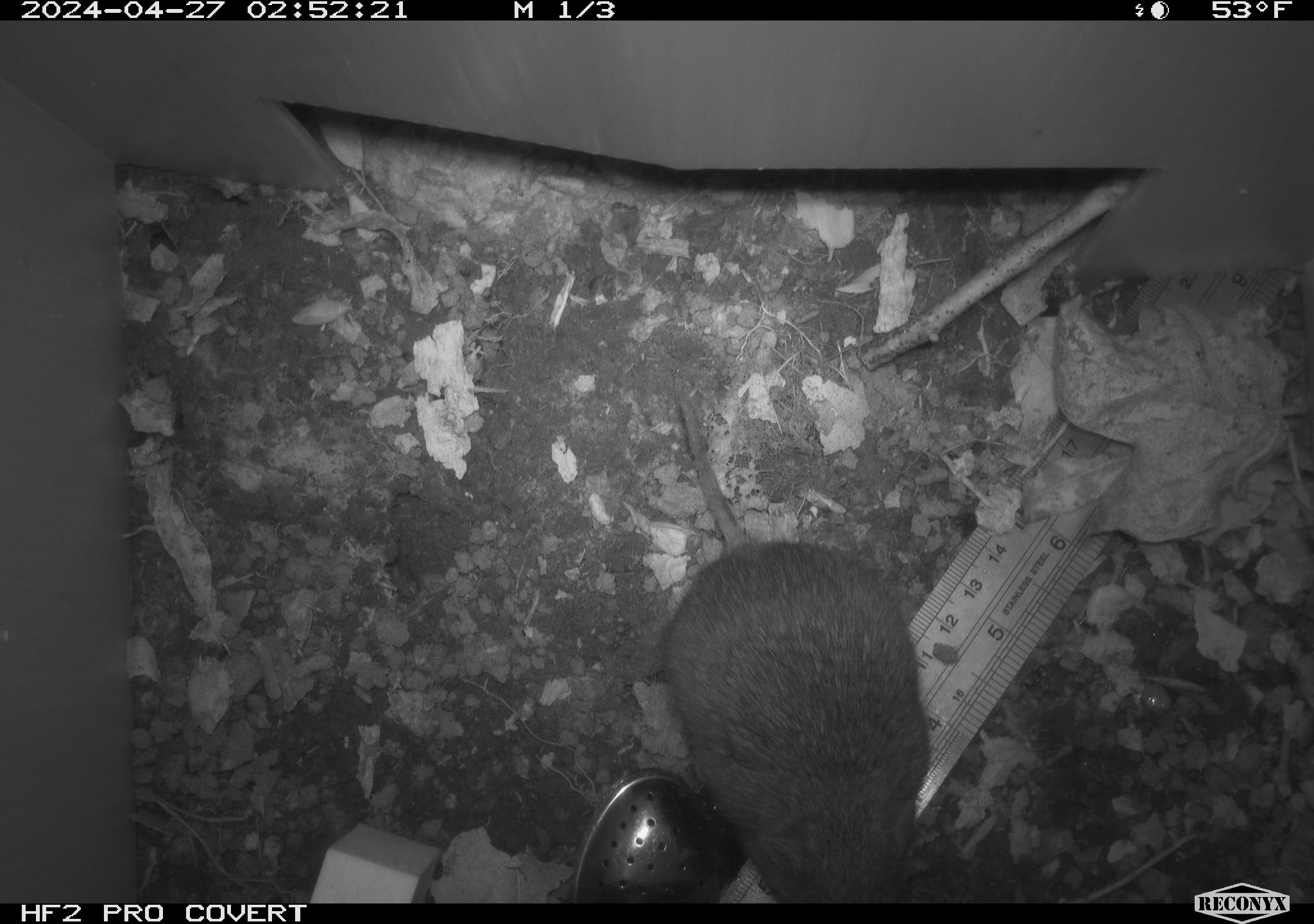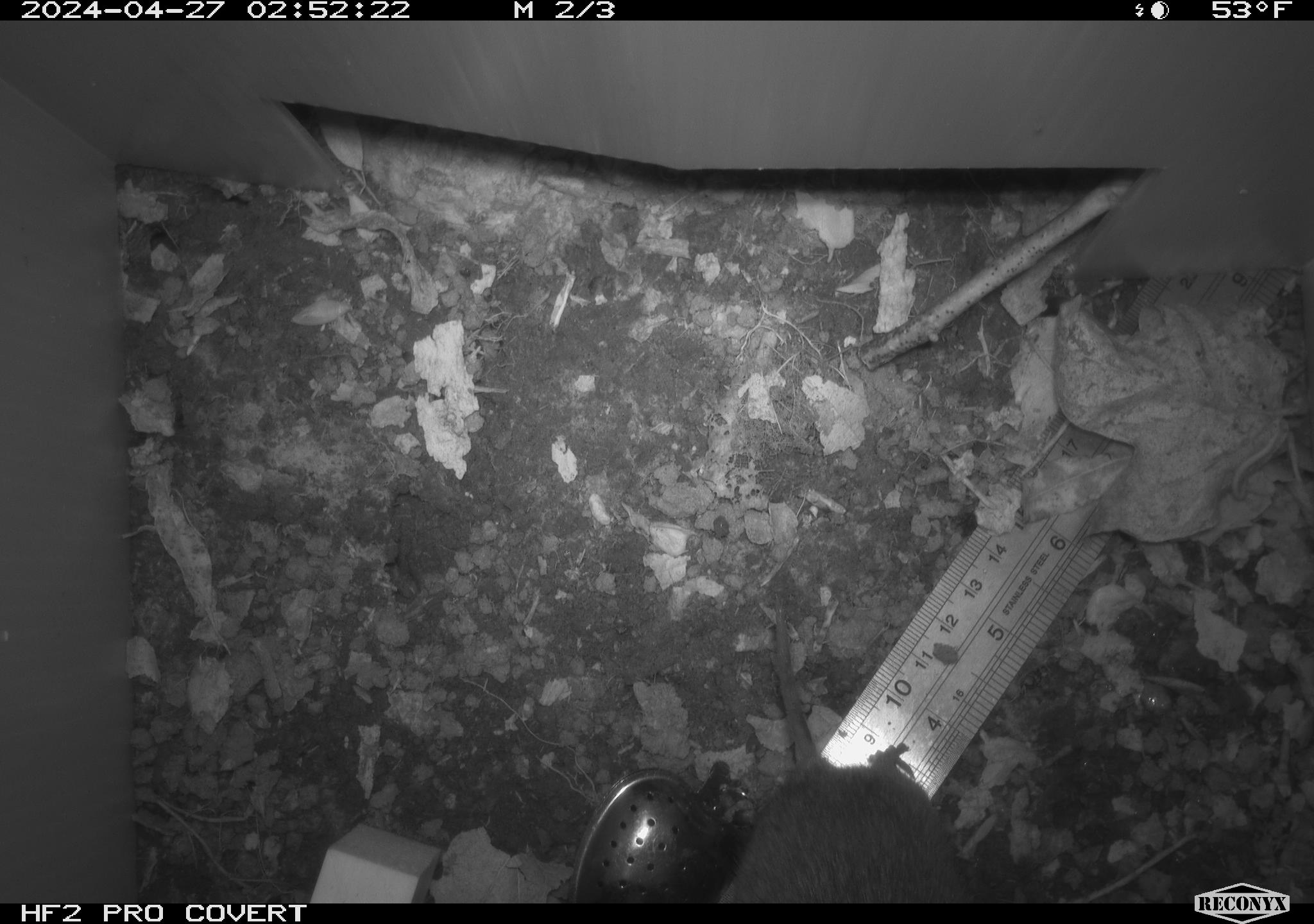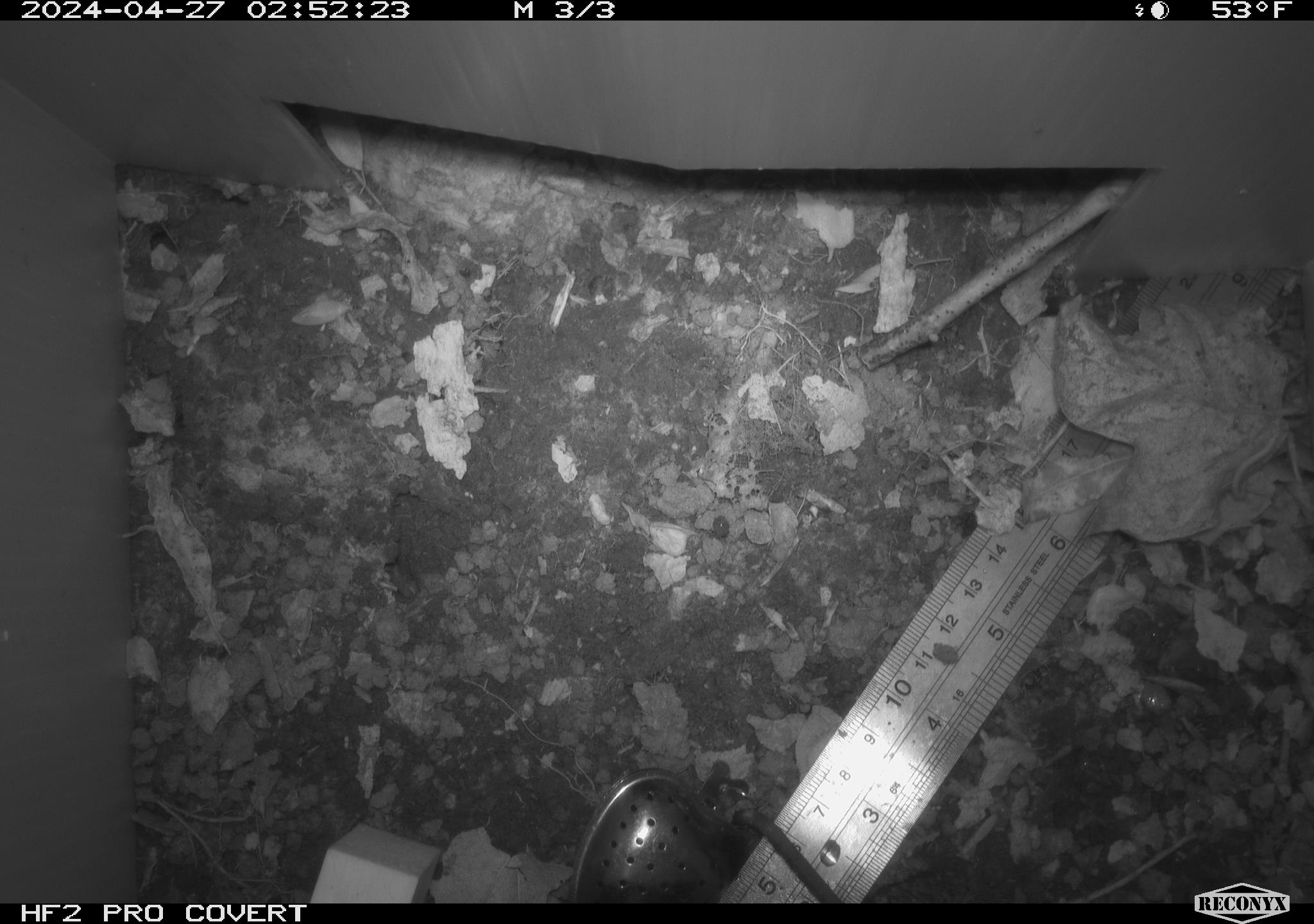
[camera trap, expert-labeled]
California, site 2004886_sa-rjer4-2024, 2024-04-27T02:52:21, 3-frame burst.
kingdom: Animalia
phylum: Chordata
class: Mammalia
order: Rodentia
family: Cricetidae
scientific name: Arvicolinae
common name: voles, lemmings, and muskrats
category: arvicolinae subfamily